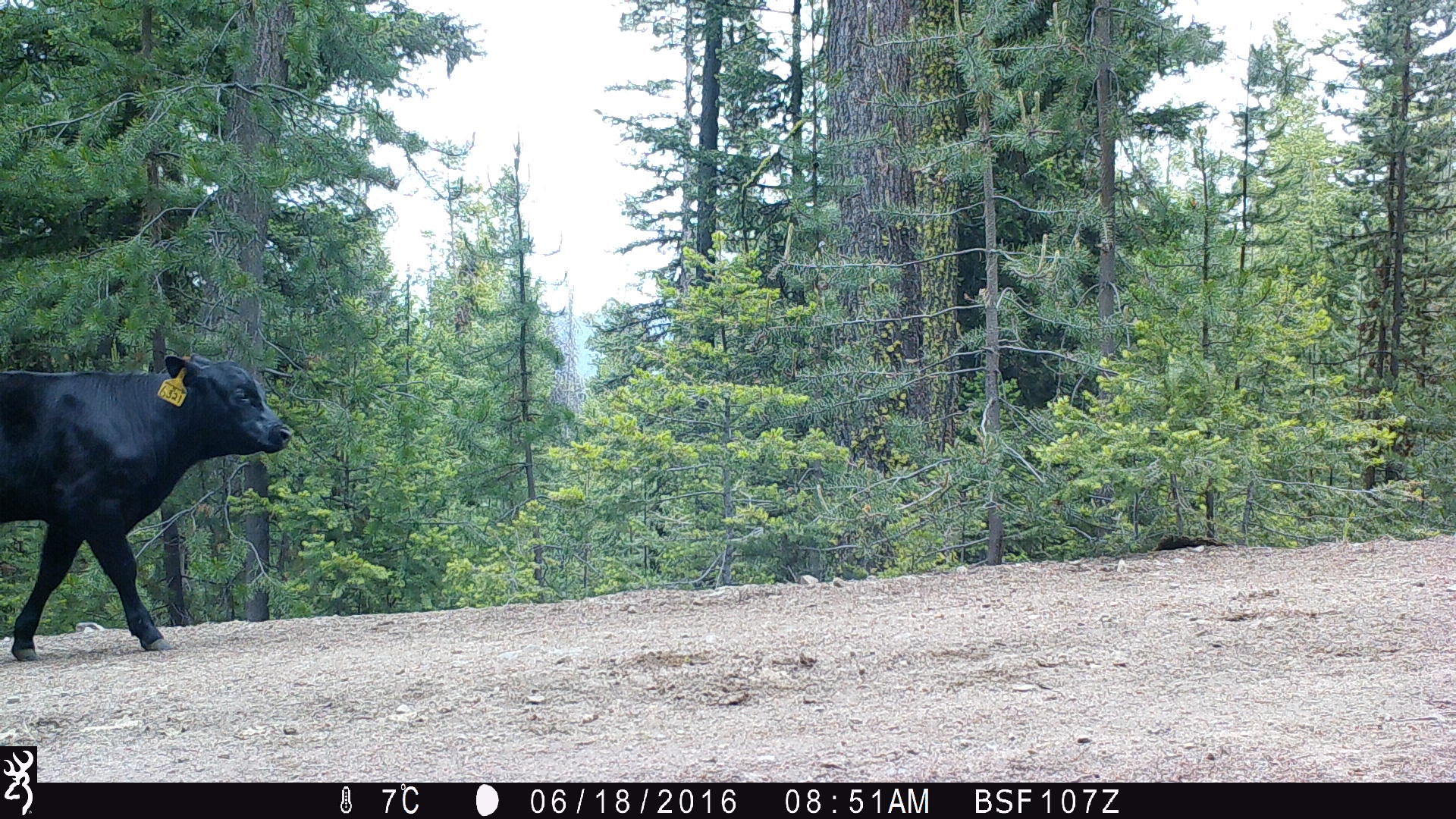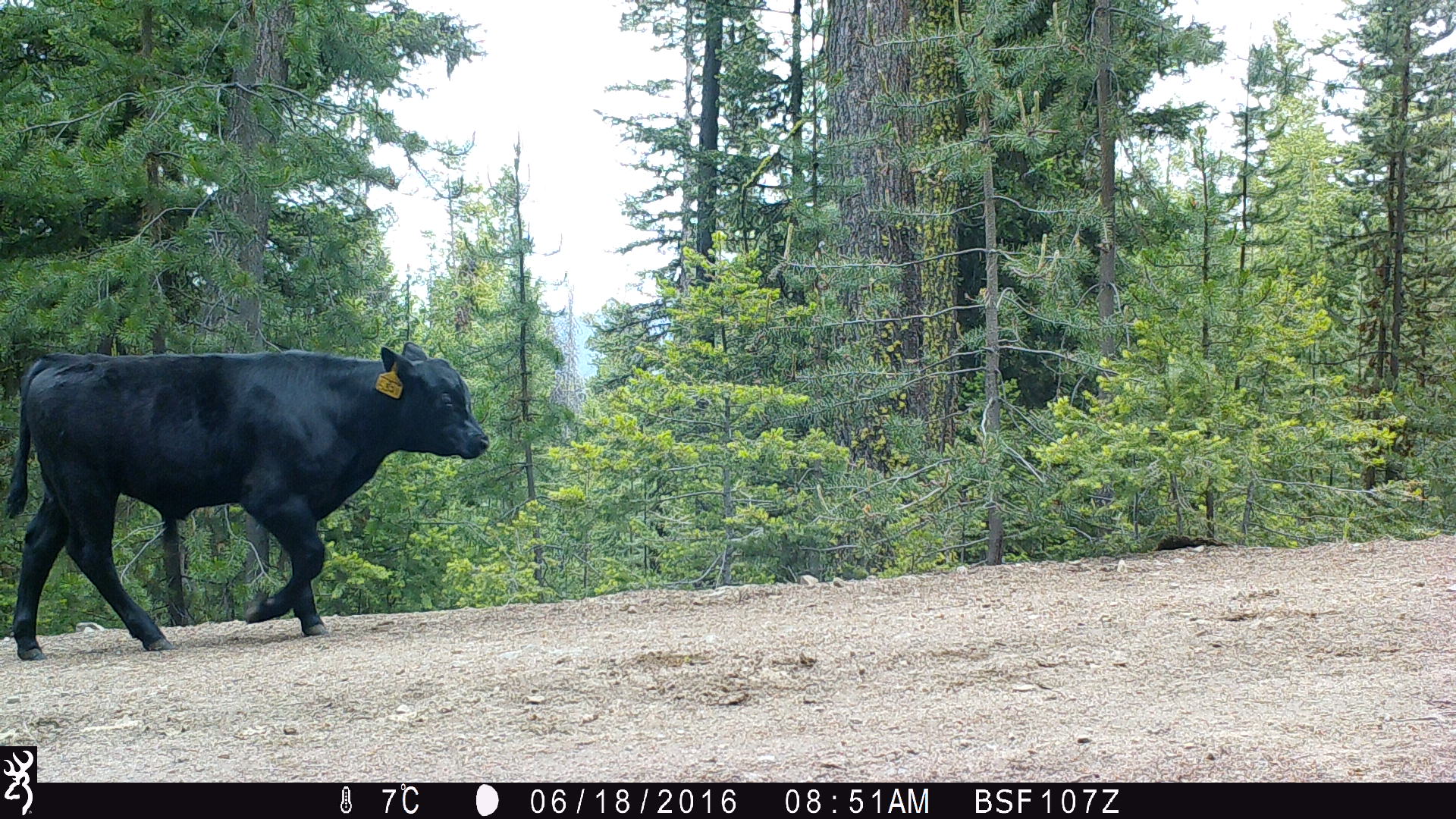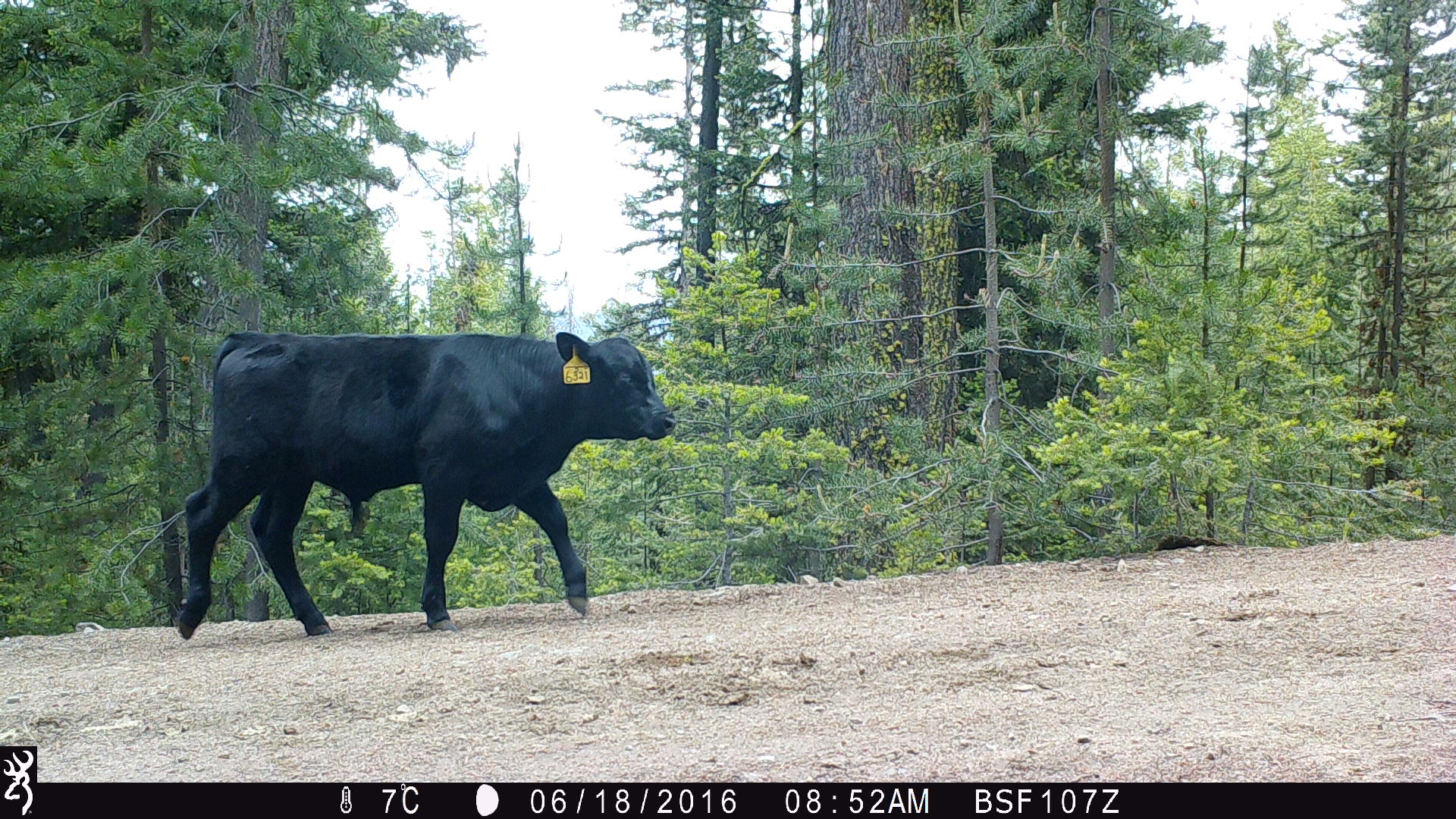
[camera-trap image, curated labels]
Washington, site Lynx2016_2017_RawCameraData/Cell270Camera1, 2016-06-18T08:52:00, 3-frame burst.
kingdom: Animalia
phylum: Chordata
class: Mammalia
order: Artiodactyla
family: Bovidae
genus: Bos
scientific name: Bos taurus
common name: domestic cattle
Domestic cattle (Bos taurus). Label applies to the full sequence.